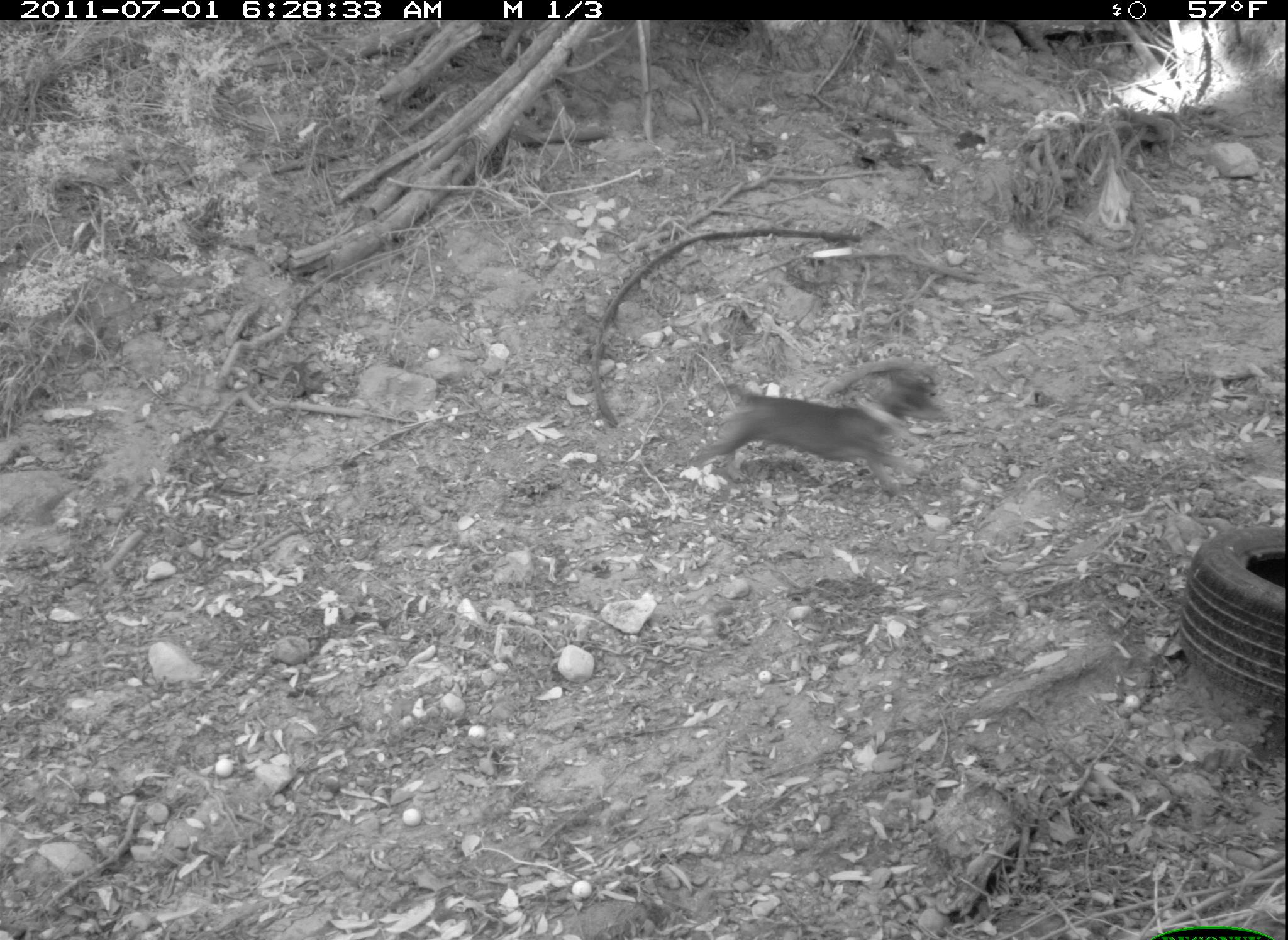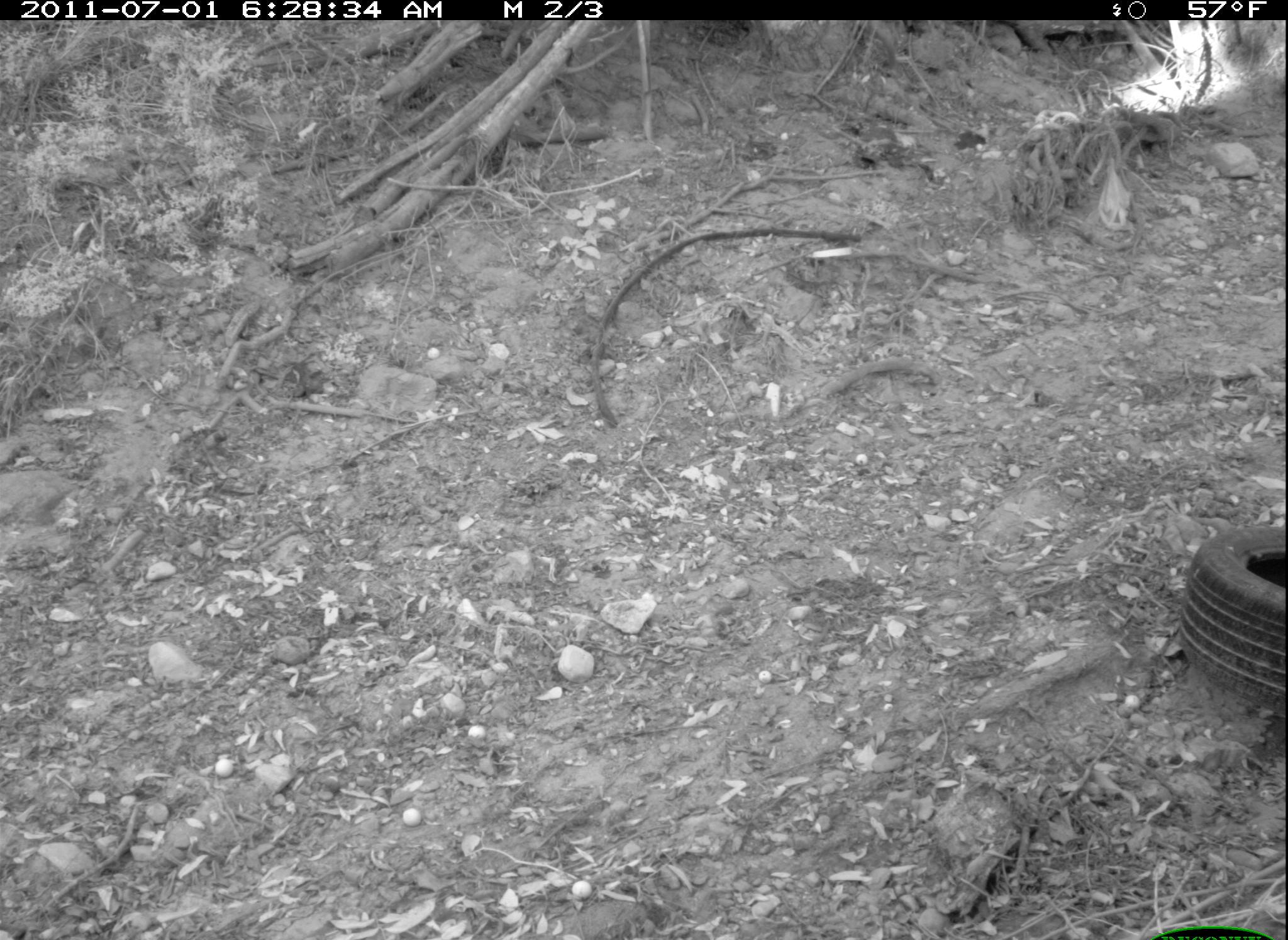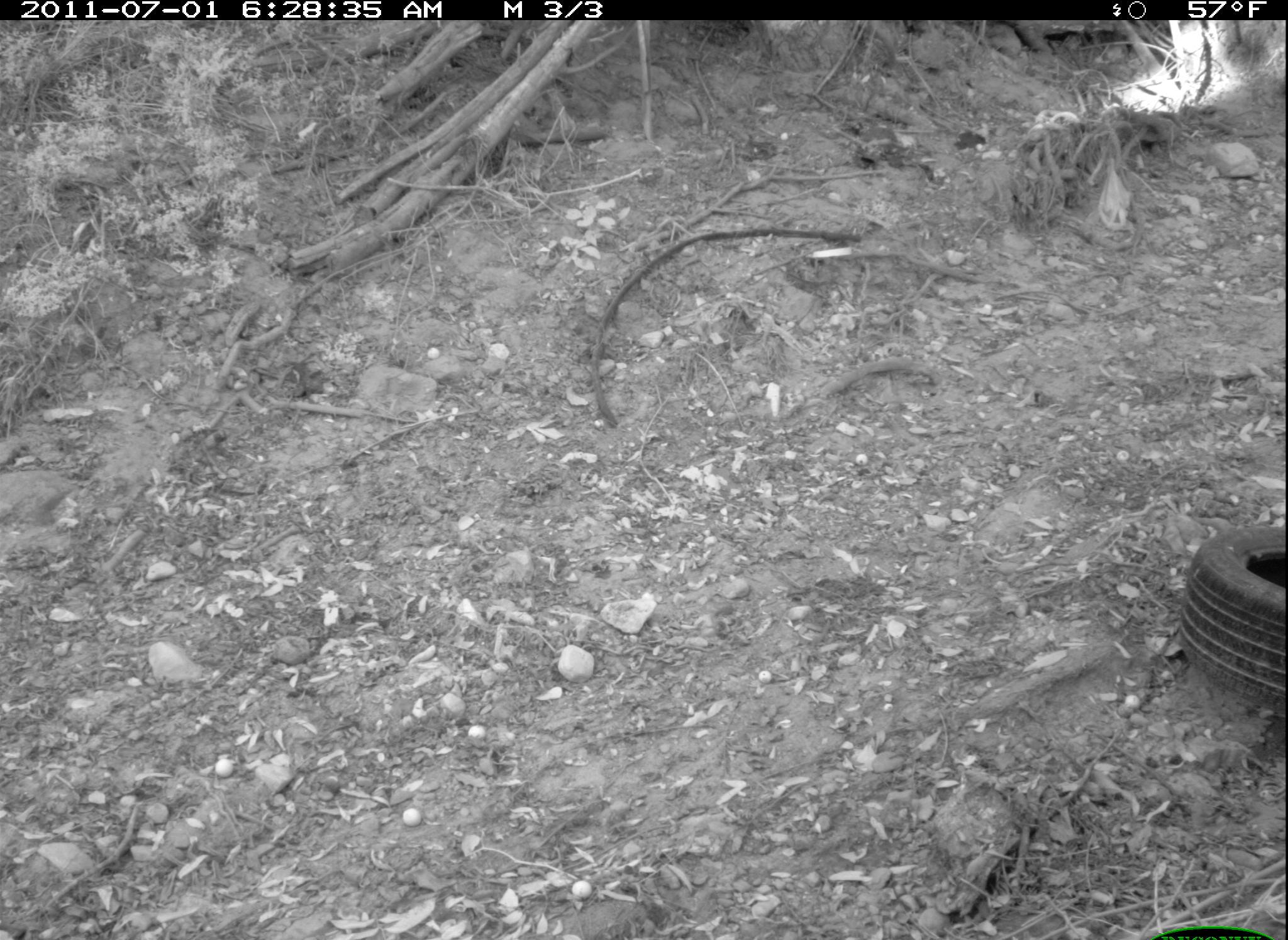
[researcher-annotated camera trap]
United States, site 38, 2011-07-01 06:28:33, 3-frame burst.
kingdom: Animalia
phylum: Chordata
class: Mammalia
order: Carnivora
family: Canidae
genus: Canis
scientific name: Canis familiaris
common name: domestic dog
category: dog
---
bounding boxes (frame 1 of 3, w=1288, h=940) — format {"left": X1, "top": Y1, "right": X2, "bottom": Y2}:
dog: {"left": 686, "top": 359, "right": 947, "bottom": 488}